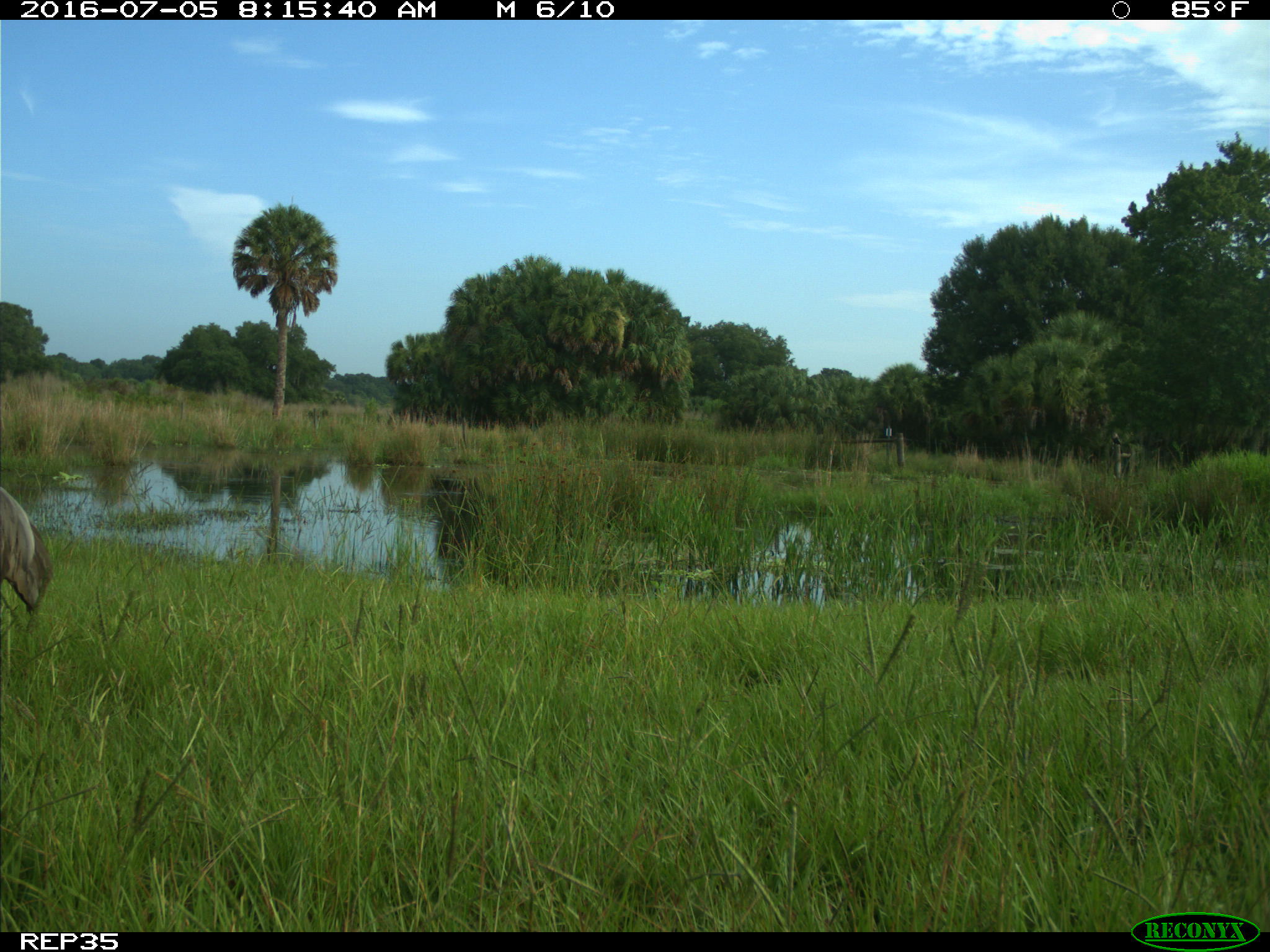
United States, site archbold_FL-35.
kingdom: Animalia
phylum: Chordata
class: Aves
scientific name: Aves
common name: birds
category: unidentified bird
Unidentified bird (birds) (Aves).